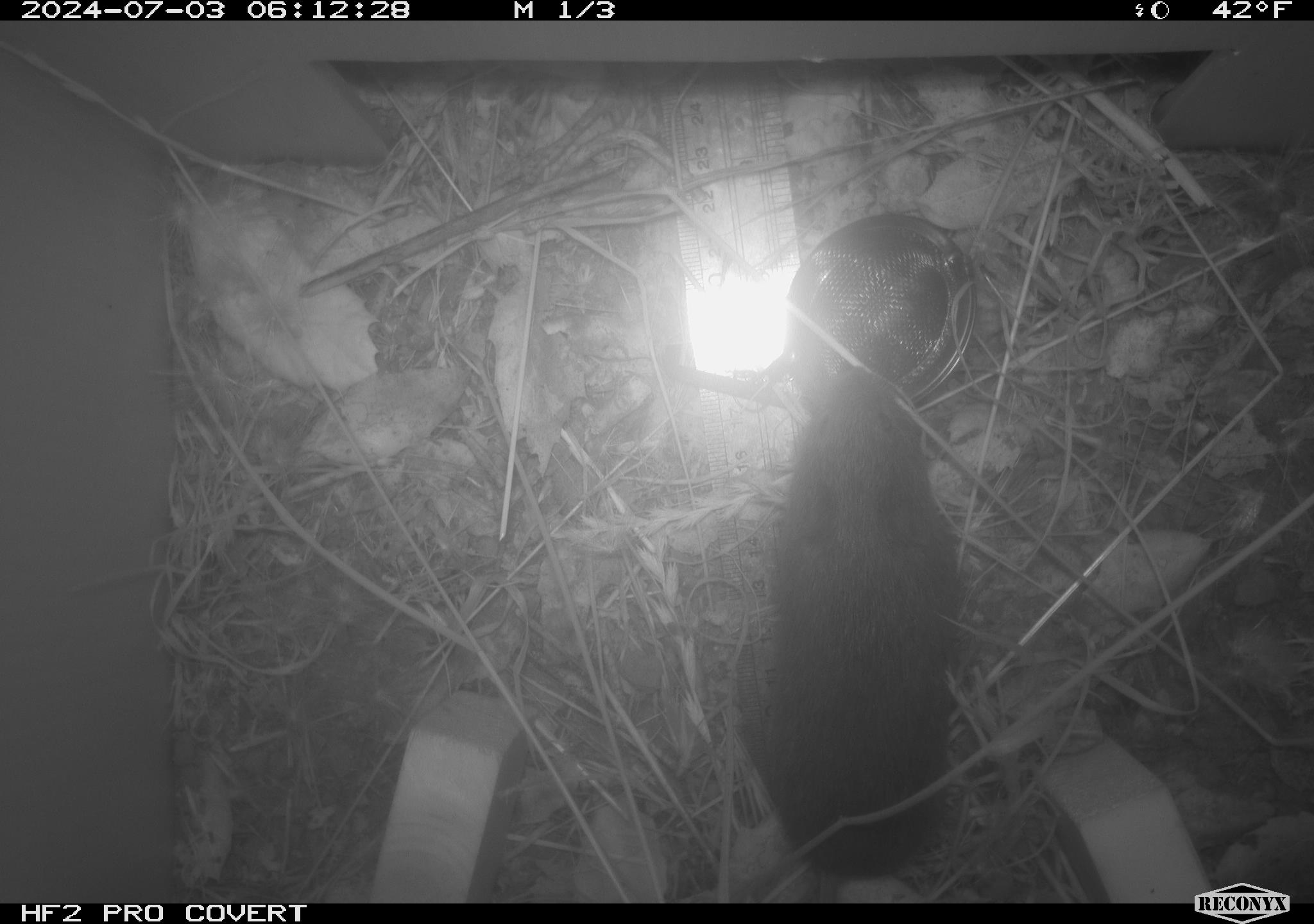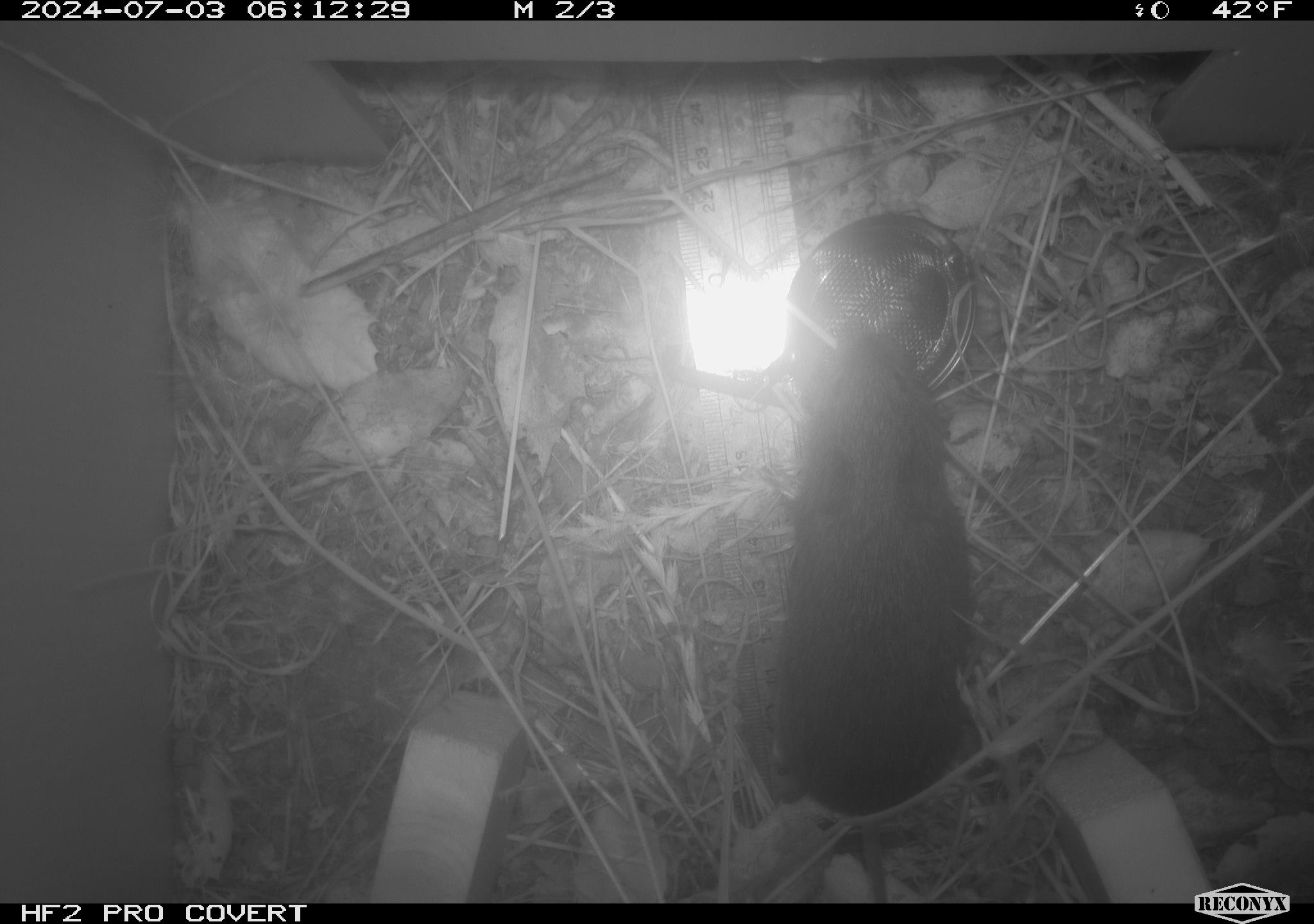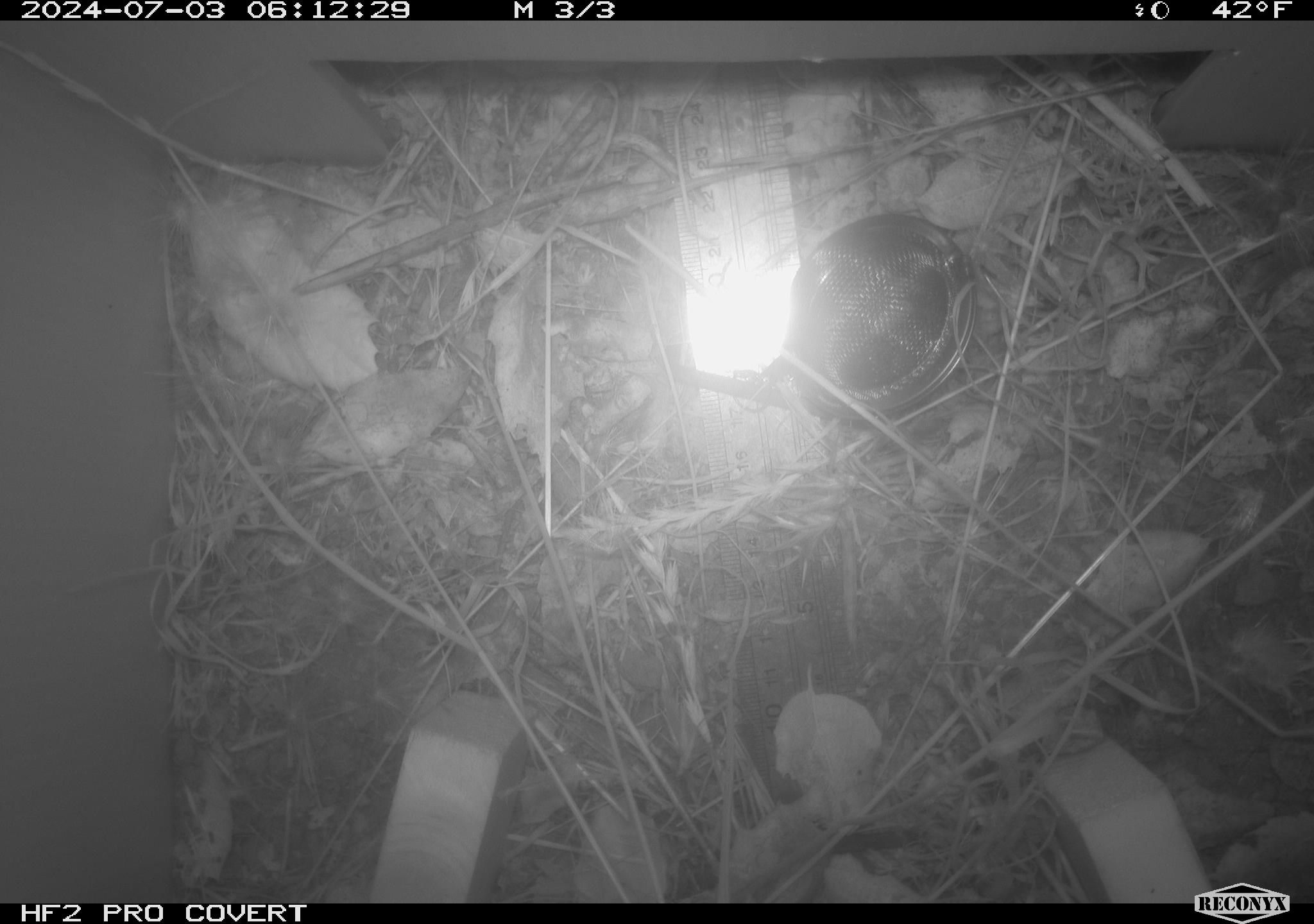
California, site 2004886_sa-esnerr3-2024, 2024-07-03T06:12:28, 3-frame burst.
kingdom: Animalia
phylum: Chordata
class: Mammalia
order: Rodentia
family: Cricetidae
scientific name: Cricetidae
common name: hamsters, voles, lemmings, and allies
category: cricetidae family